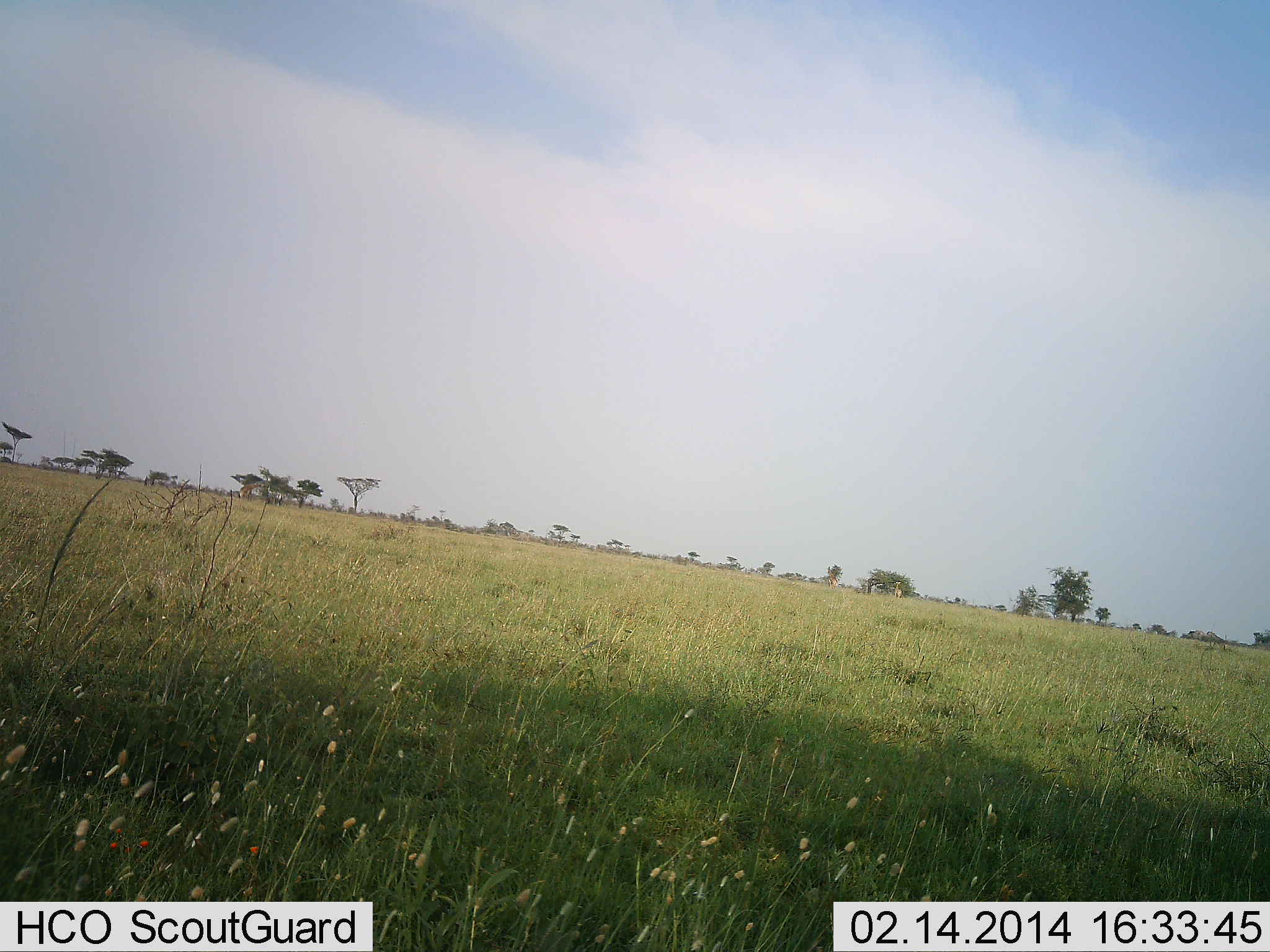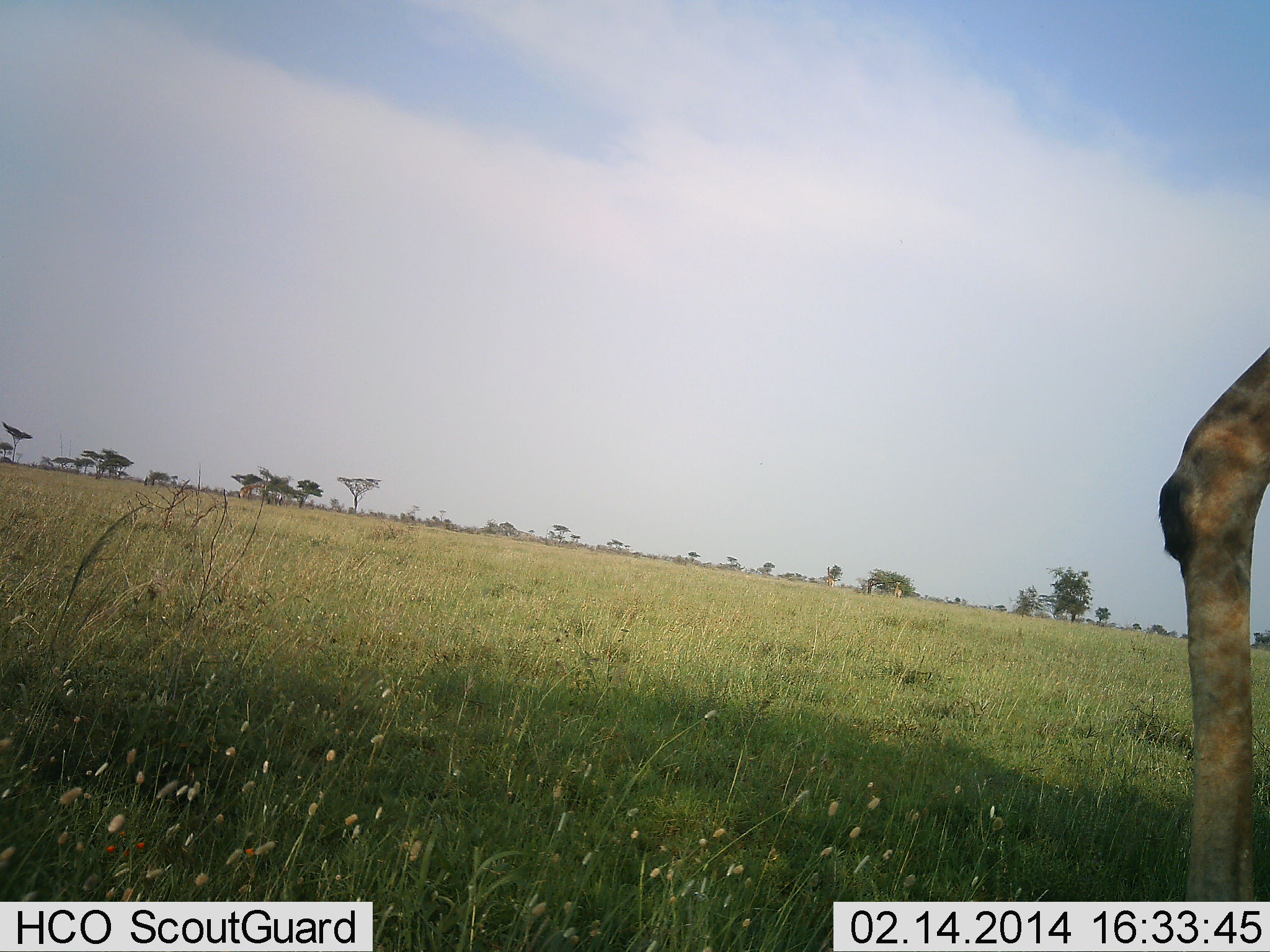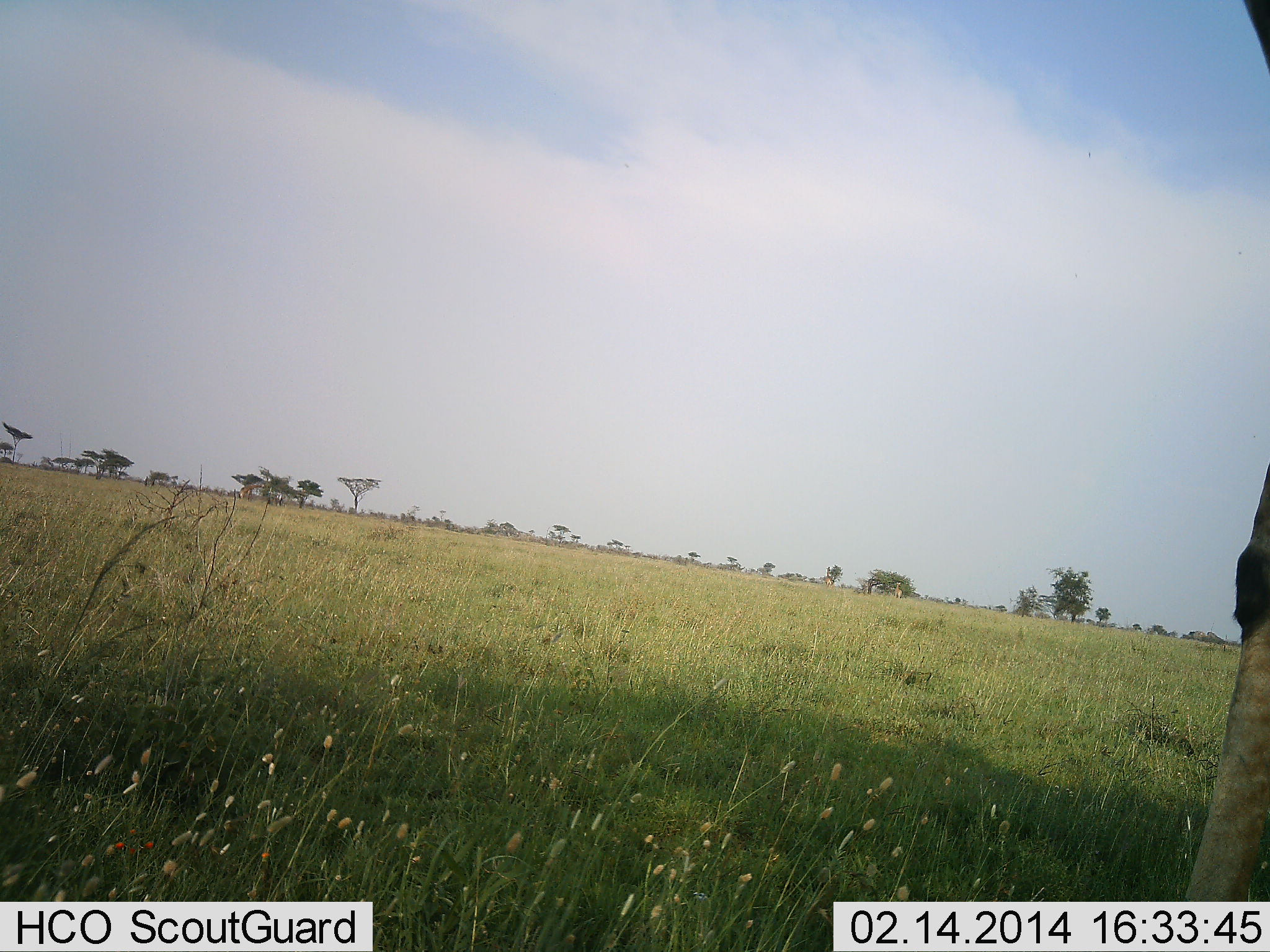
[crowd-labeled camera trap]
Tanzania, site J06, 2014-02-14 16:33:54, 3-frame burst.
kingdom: Animalia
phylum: Chordata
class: Mammalia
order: Artiodactyla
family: Giraffidae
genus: Giraffa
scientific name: Giraffa camelopardalis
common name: giraffe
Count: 1.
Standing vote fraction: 50%.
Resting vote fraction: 0%.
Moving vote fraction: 50%.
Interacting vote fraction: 0%.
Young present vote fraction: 0%.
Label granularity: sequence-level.